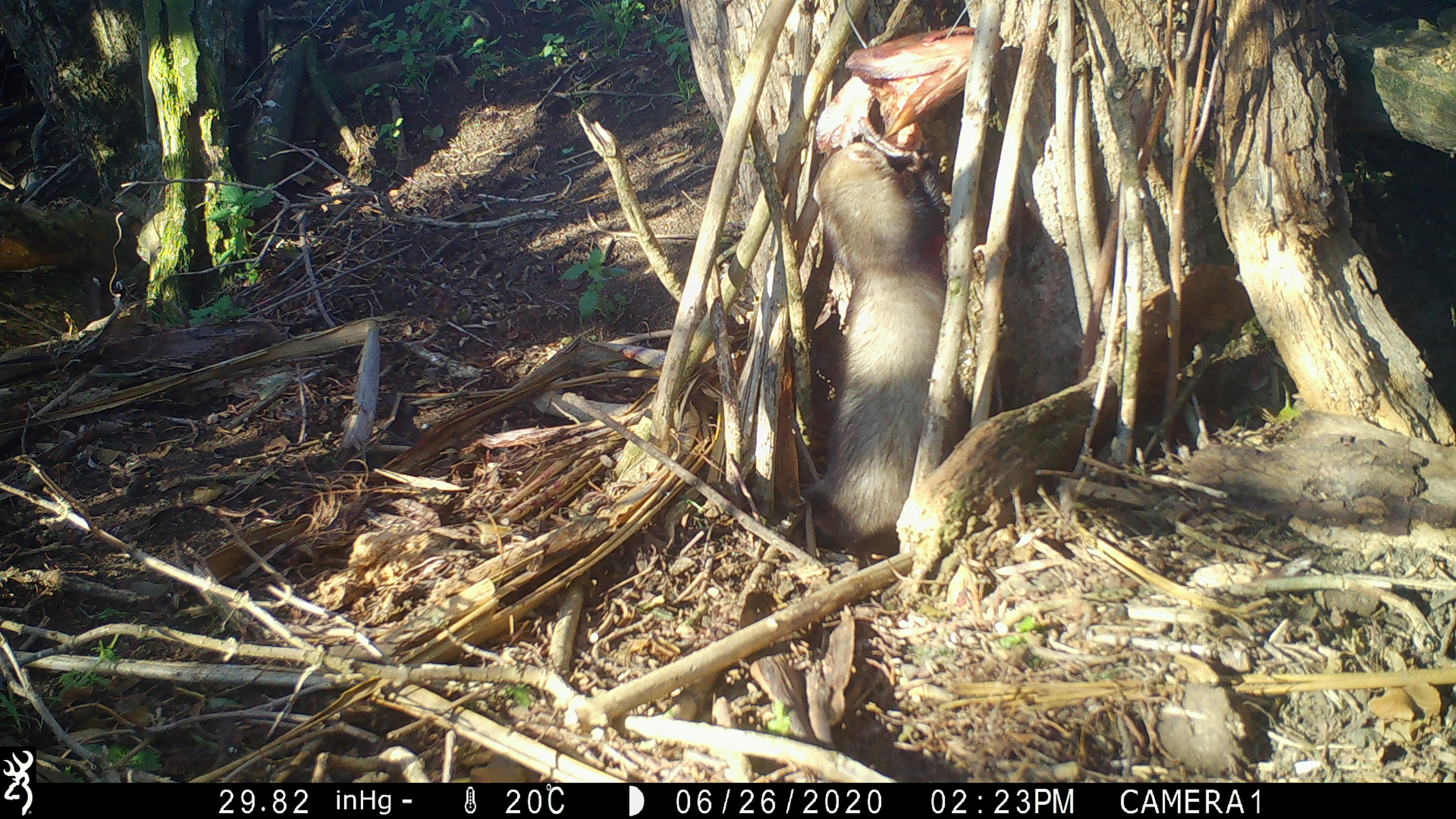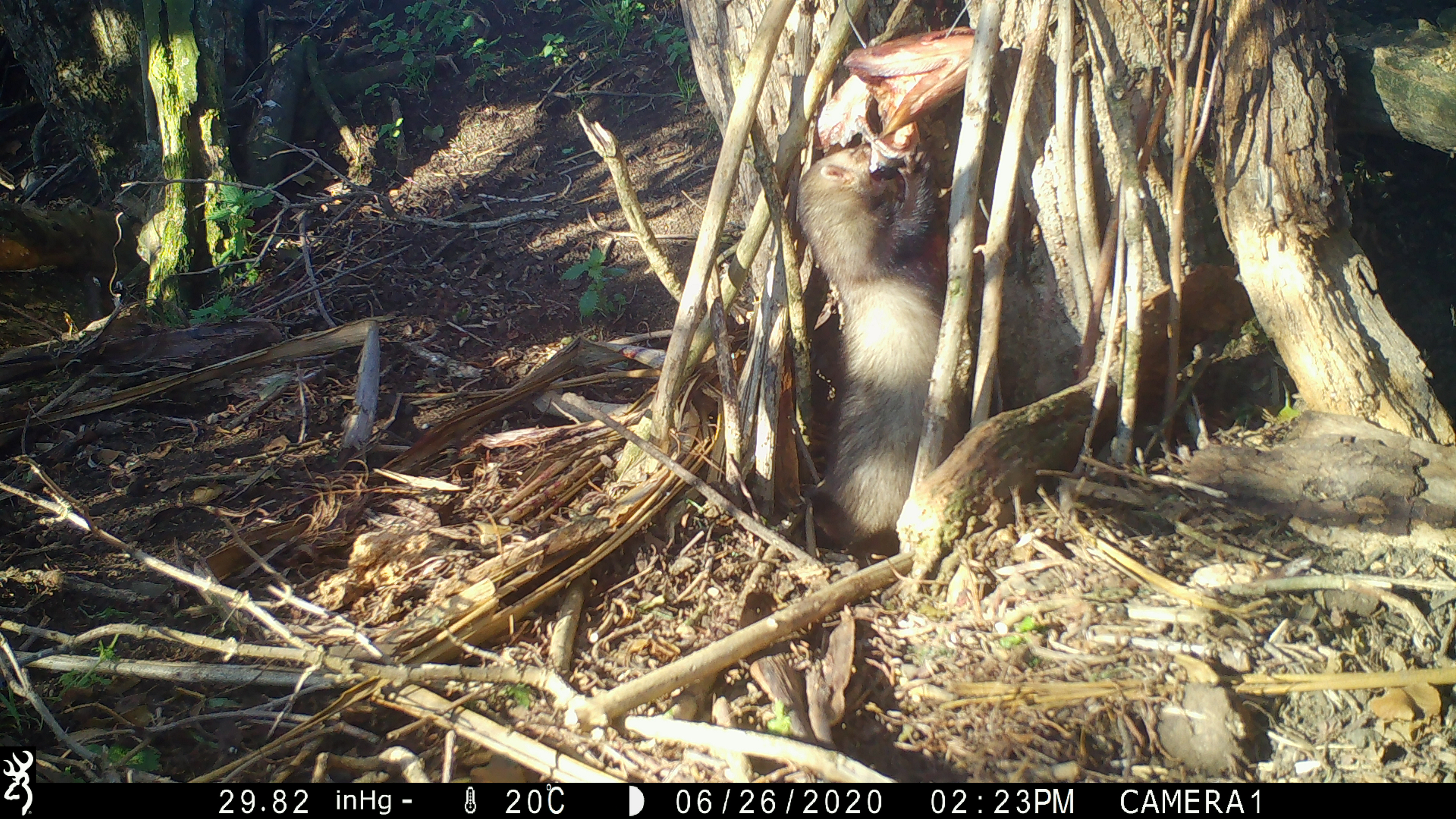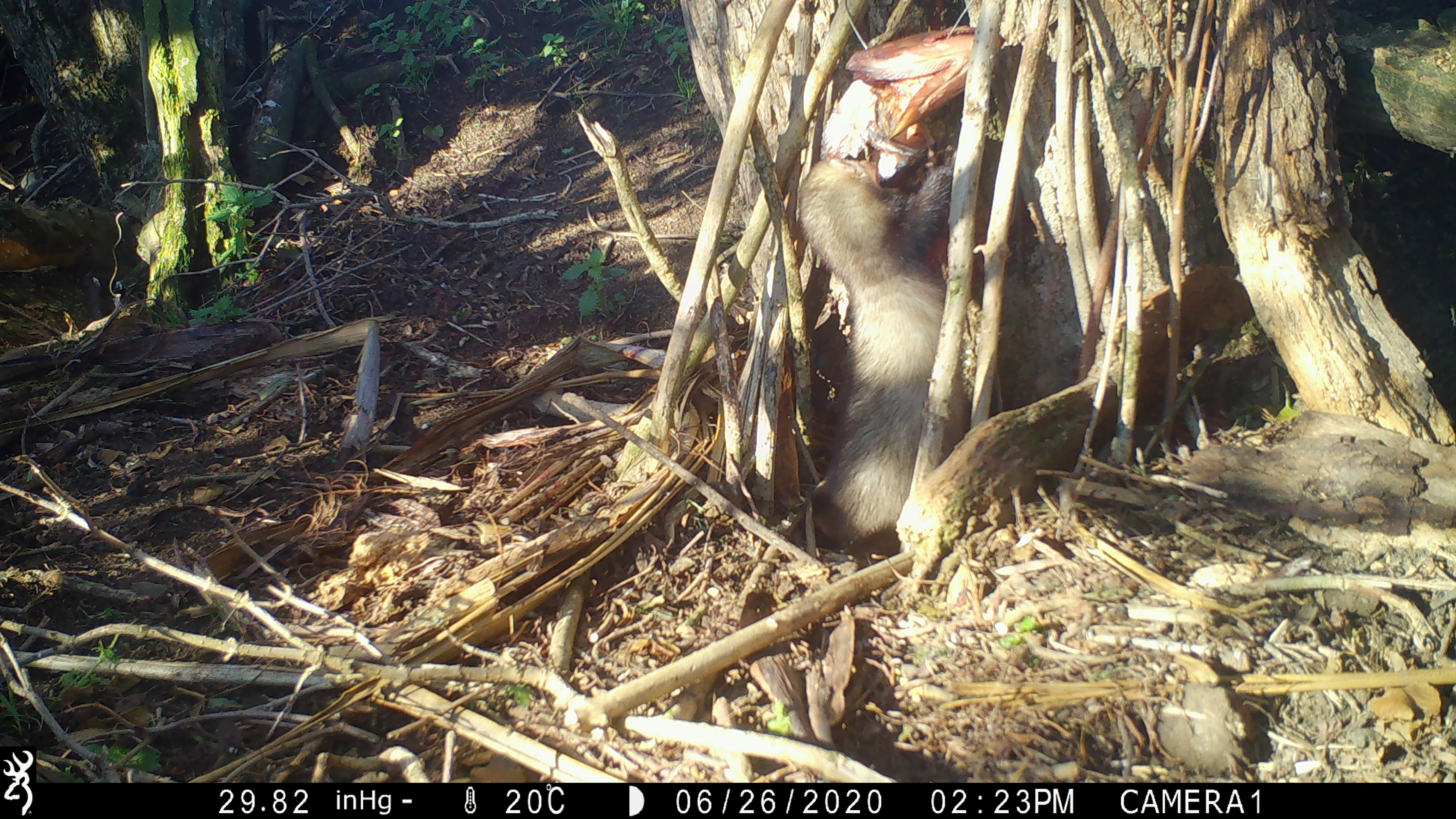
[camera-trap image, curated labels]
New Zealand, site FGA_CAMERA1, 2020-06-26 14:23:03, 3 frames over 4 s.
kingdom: Animalia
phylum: Chordata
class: Mammalia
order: Carnivora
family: Mustelidae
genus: Mustela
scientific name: Mustela furo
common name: ferret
Ferret (Mustela furo).